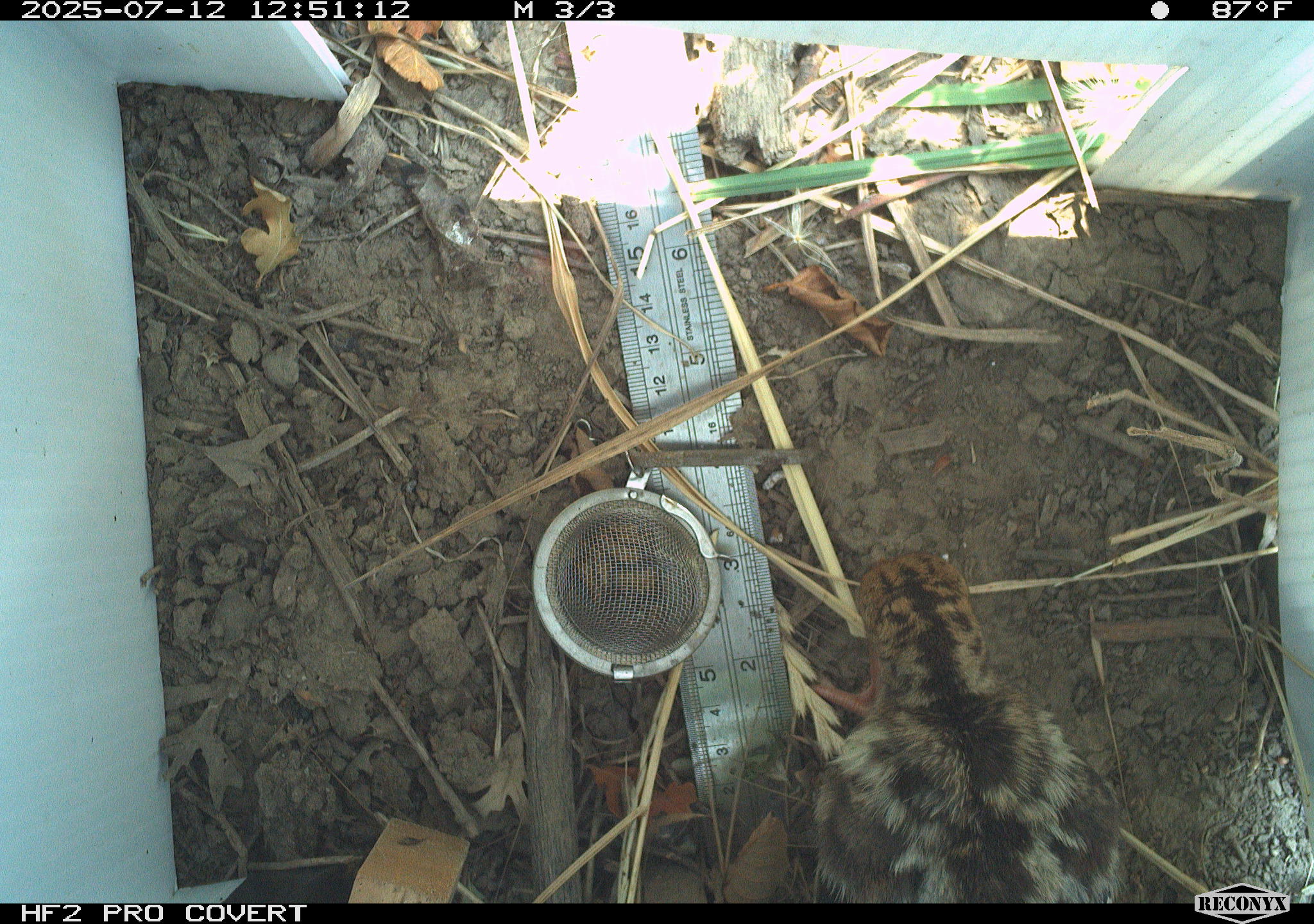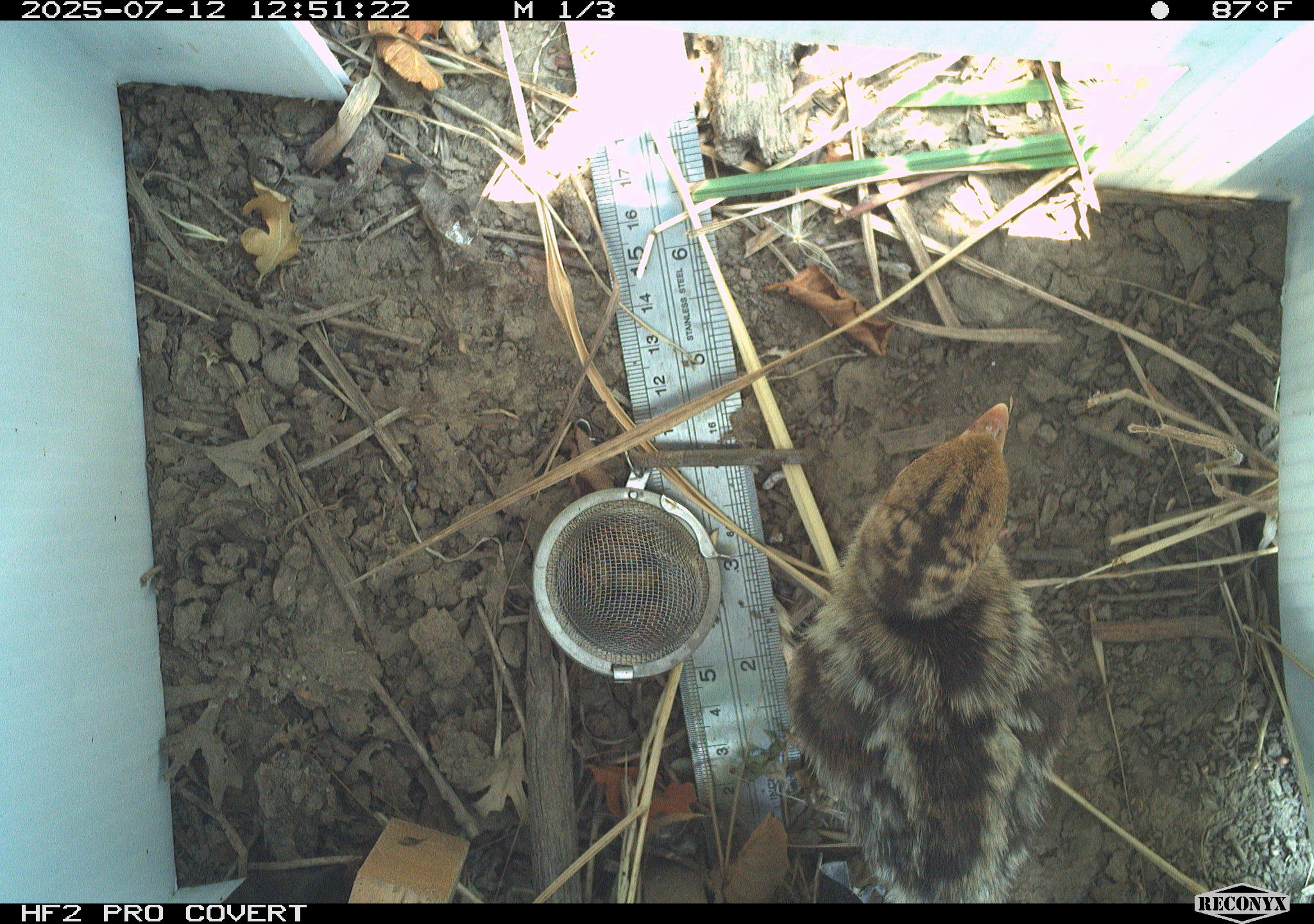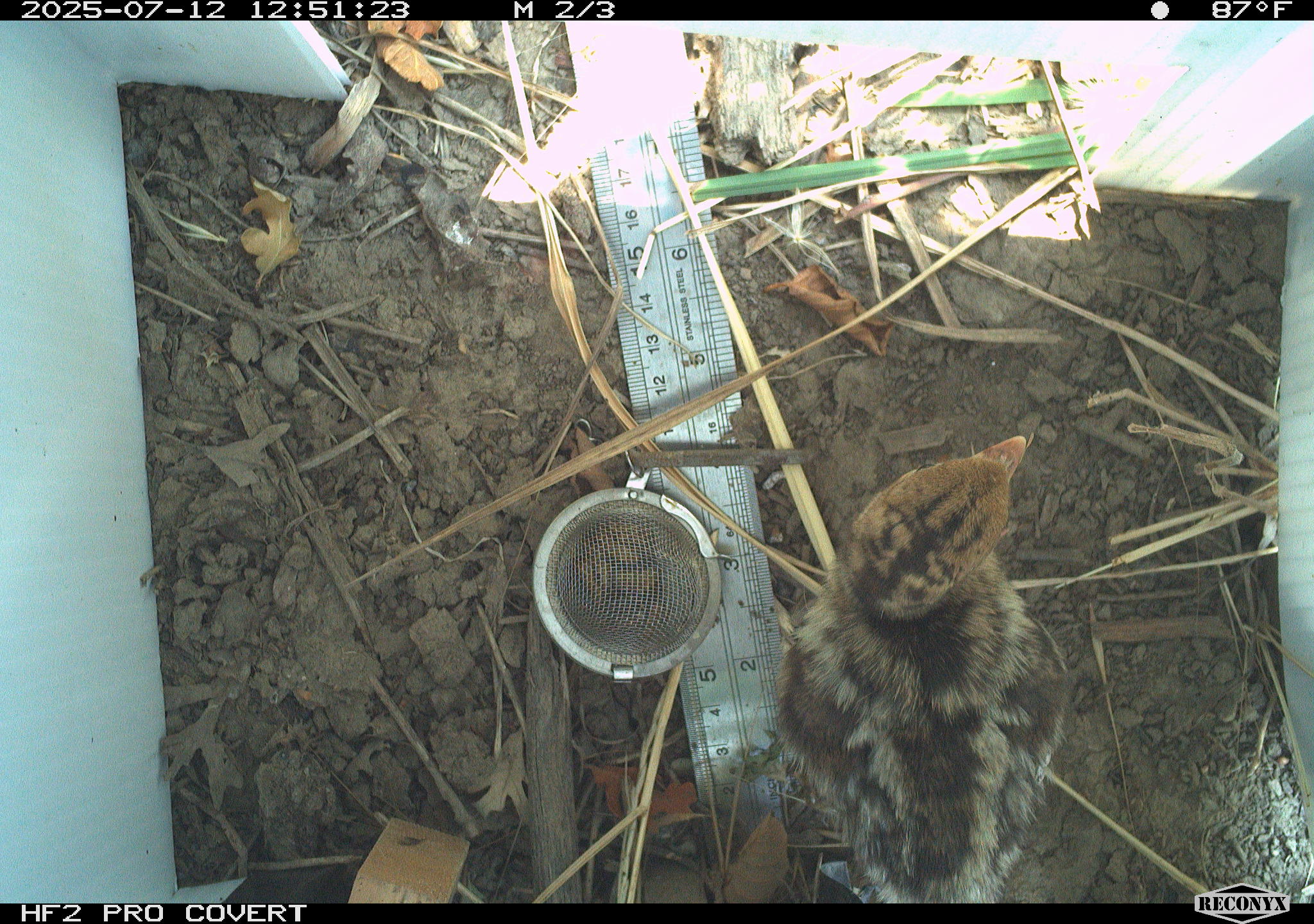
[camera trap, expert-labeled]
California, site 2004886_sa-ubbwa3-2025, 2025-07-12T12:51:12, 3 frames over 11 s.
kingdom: Animalia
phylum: Chordata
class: Aves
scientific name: Aves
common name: bird